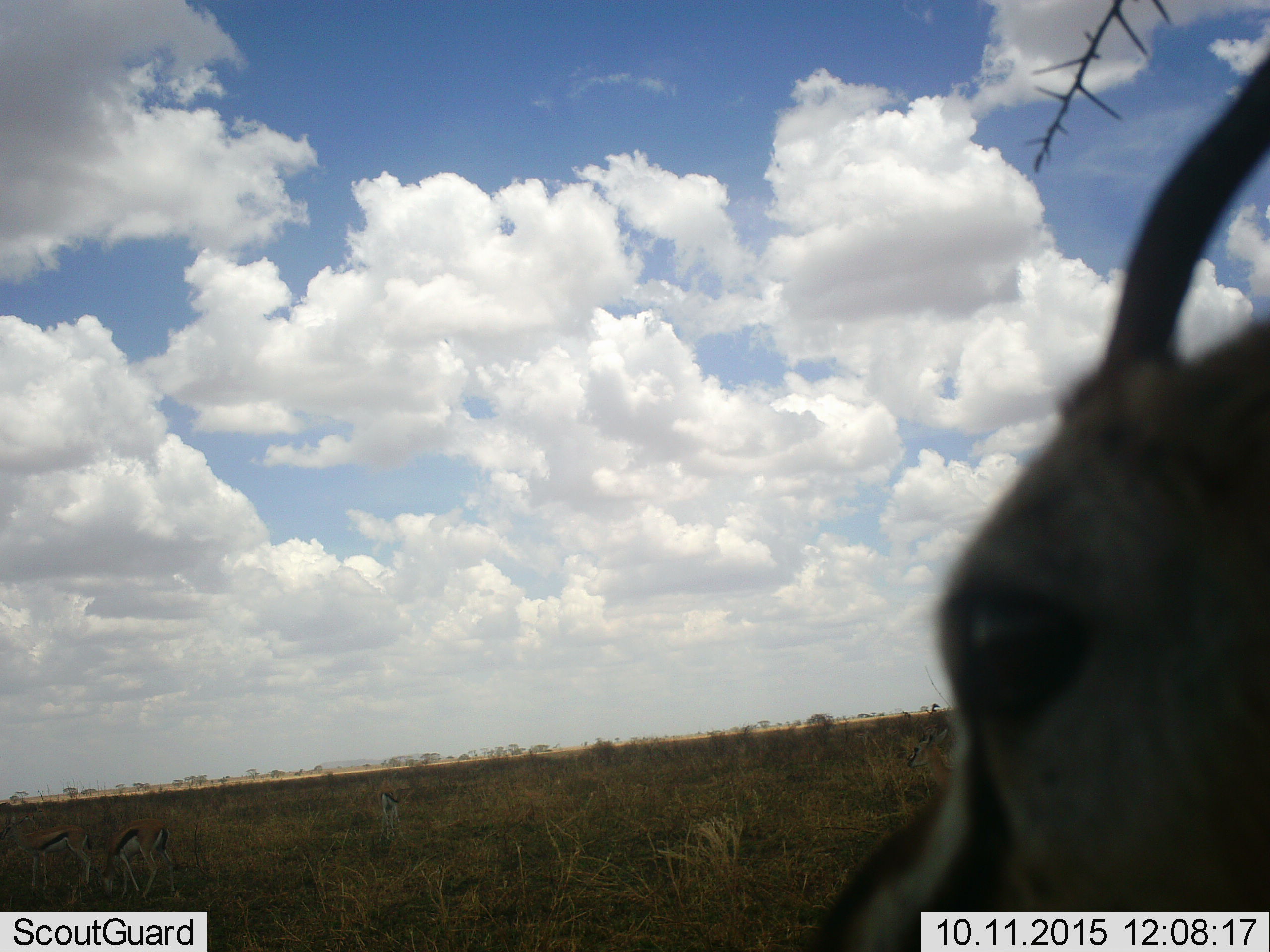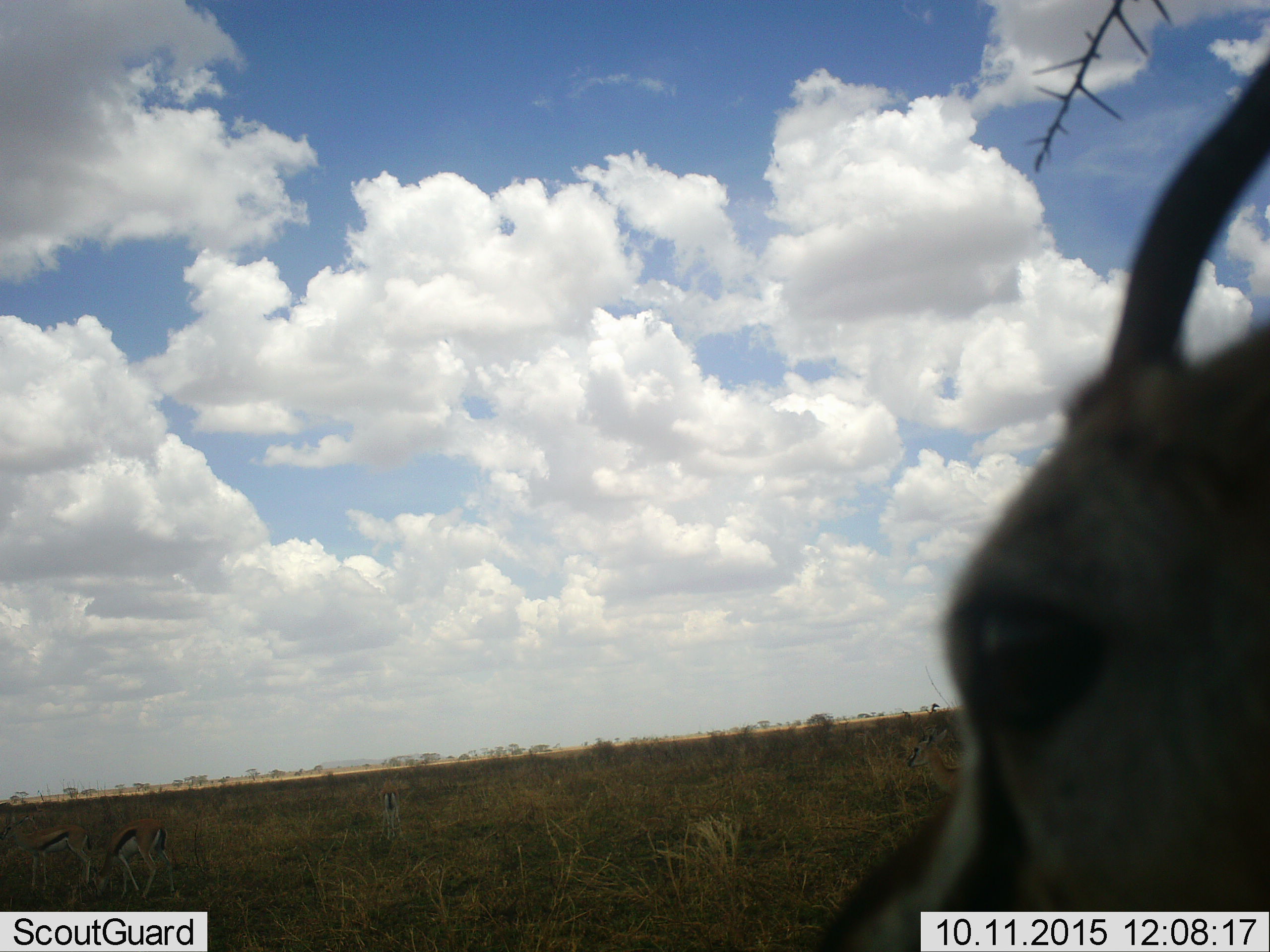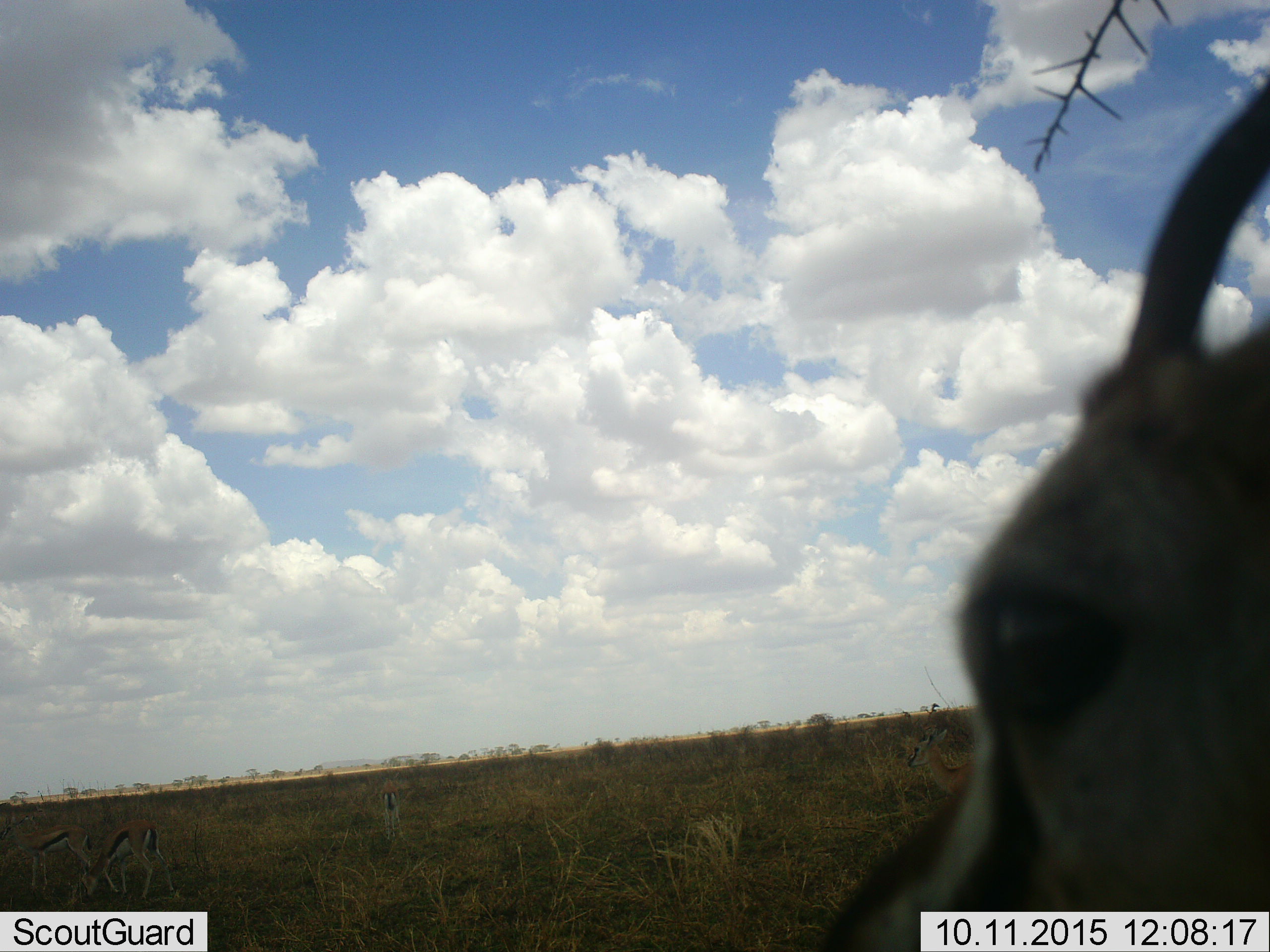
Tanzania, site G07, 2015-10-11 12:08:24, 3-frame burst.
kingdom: Animalia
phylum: Chordata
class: Mammalia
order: Artiodactyla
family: Bovidae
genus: Eudorcas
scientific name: Eudorcas thomsonii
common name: thomson's gazelle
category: gazellethomsons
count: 5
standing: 86%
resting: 0%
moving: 14%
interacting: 0%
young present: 0%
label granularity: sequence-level